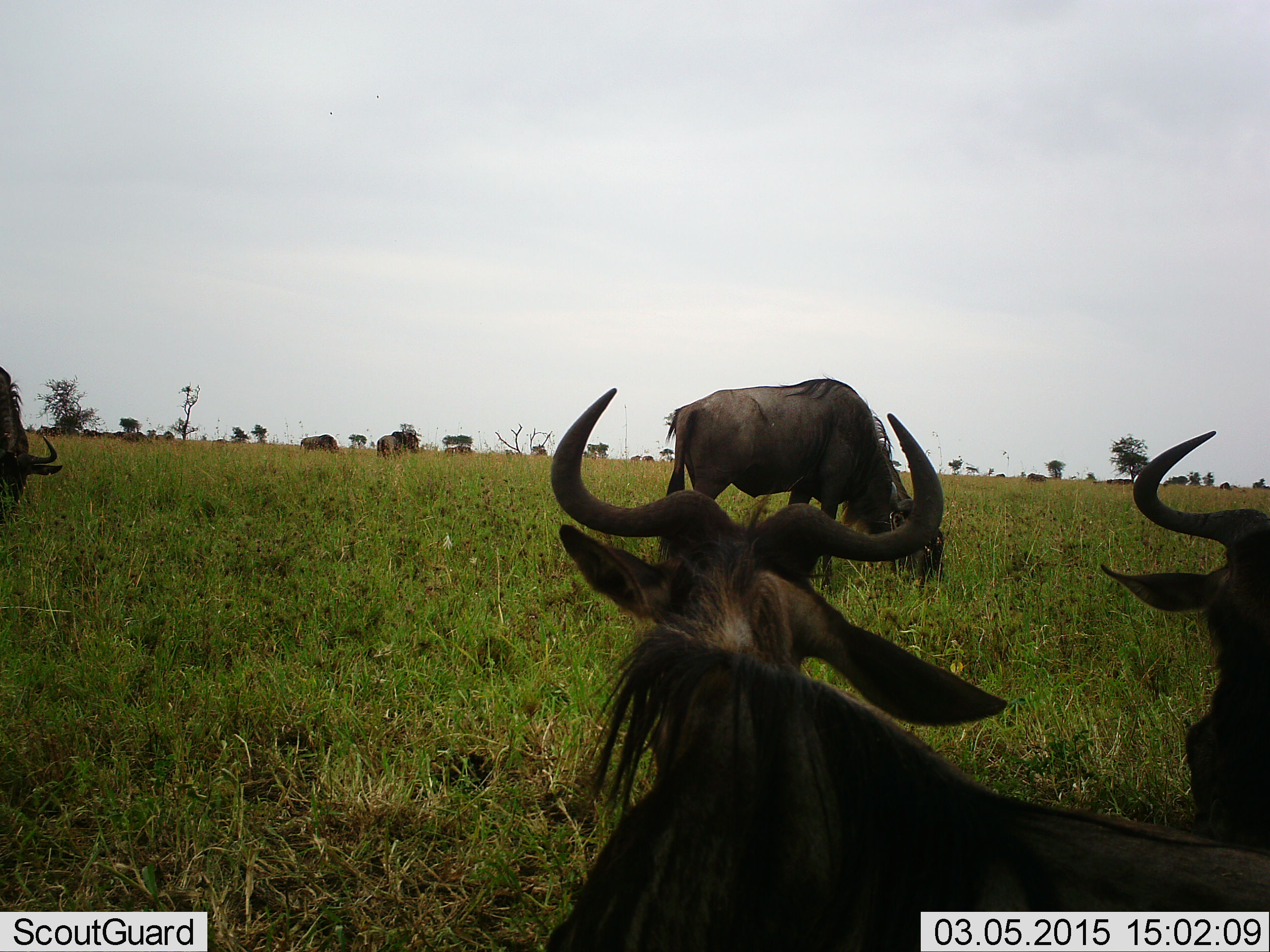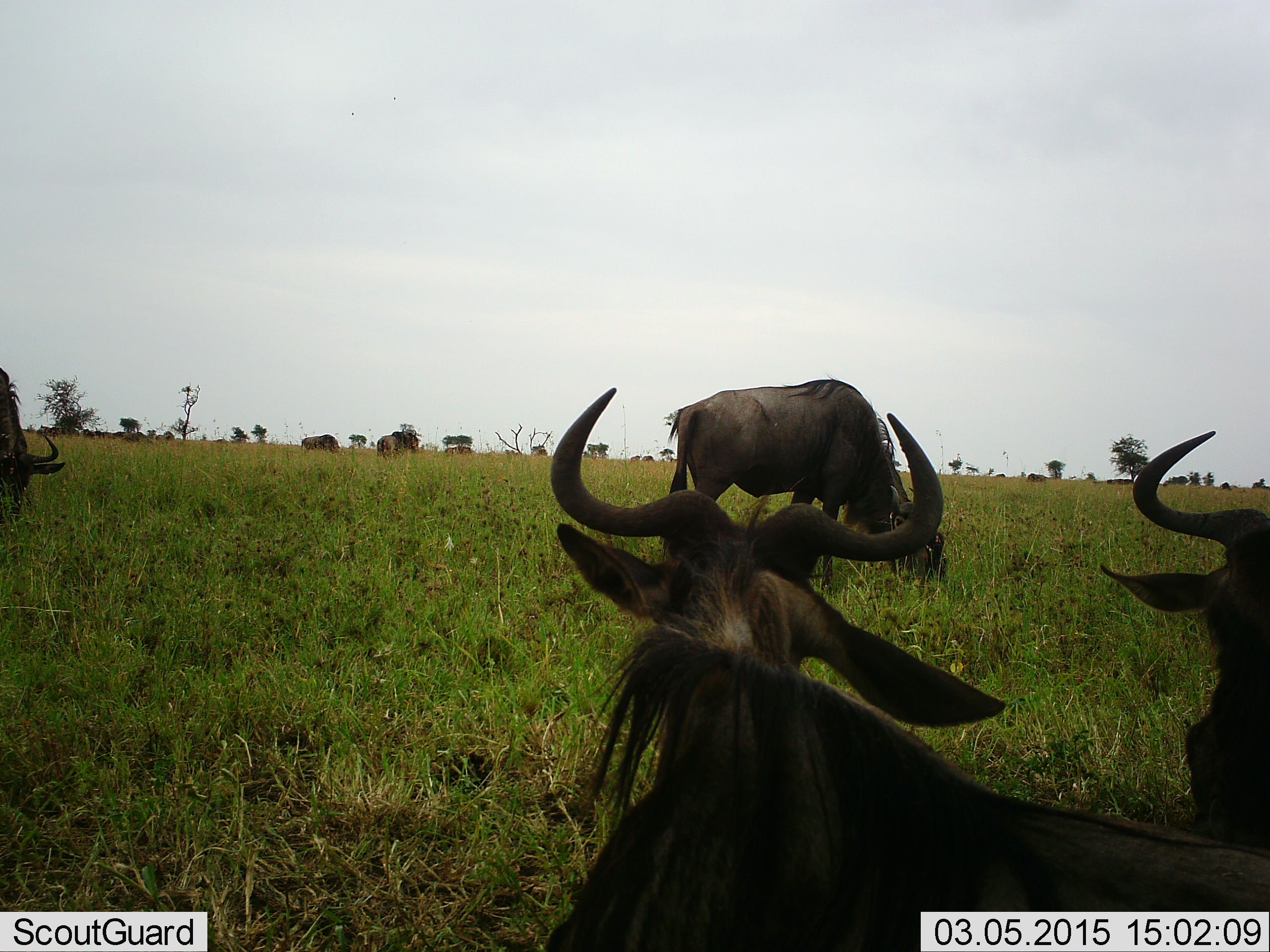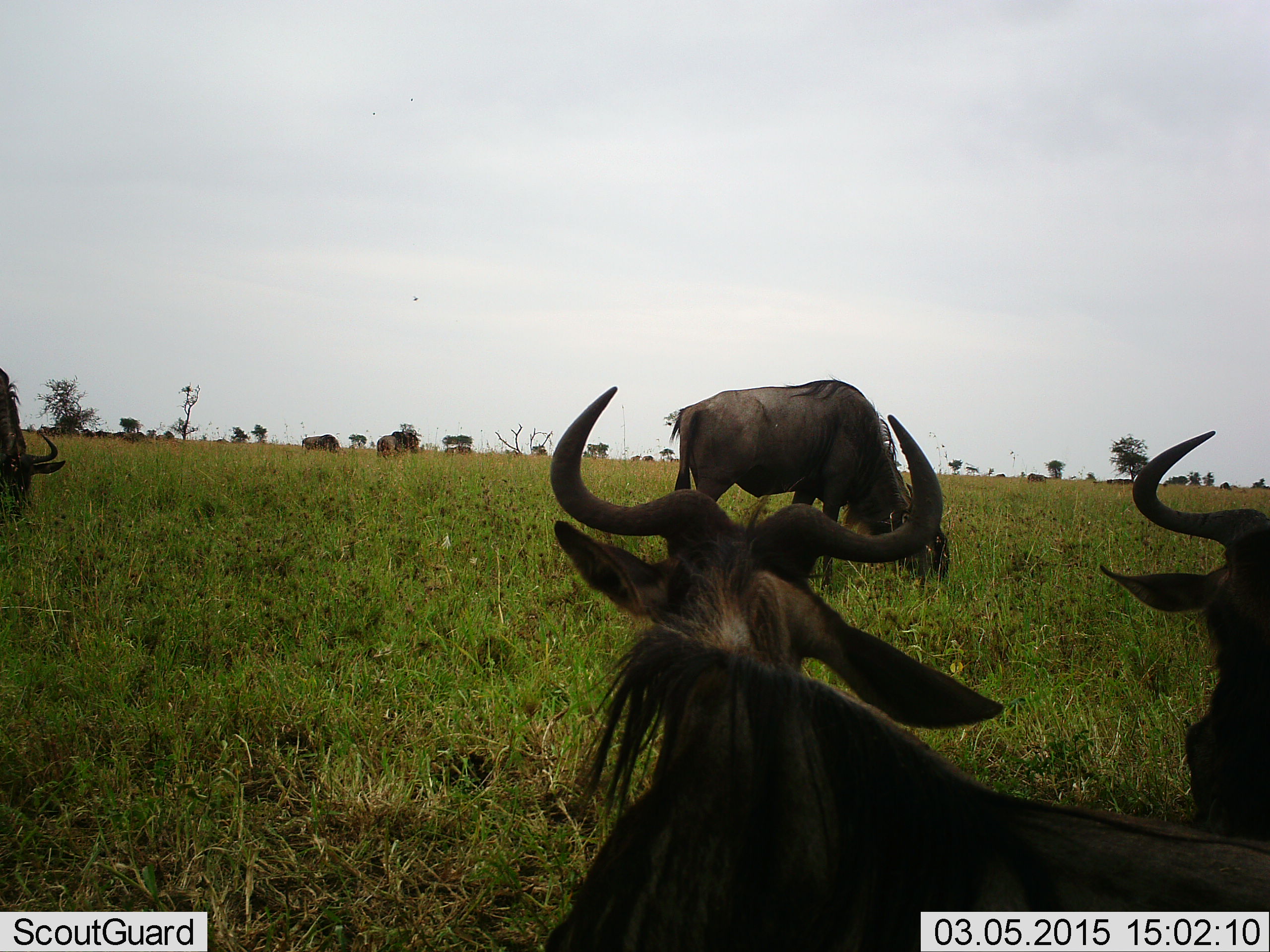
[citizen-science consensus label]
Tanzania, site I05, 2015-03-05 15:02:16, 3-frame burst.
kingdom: Animalia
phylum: Chordata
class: Mammalia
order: Artiodactyla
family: Bovidae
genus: Connochaetes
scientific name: Connochaetes taurinus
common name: blue wildebeest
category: wildebeest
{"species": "wildebeest (blue wildebeest) (Connochaetes taurinus)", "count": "8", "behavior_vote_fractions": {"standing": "80%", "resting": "40%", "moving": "0%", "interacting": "0%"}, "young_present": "0%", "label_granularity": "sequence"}